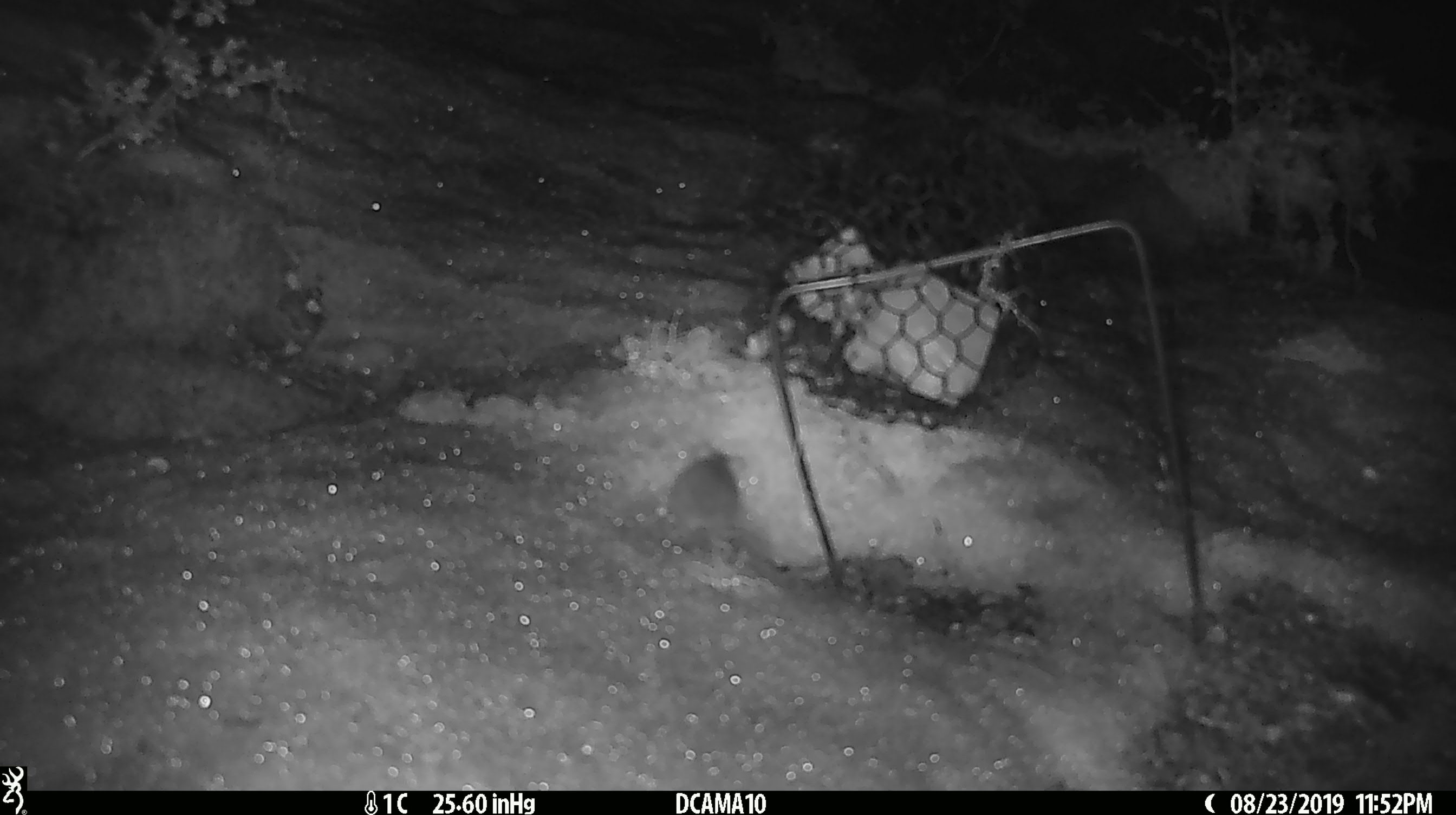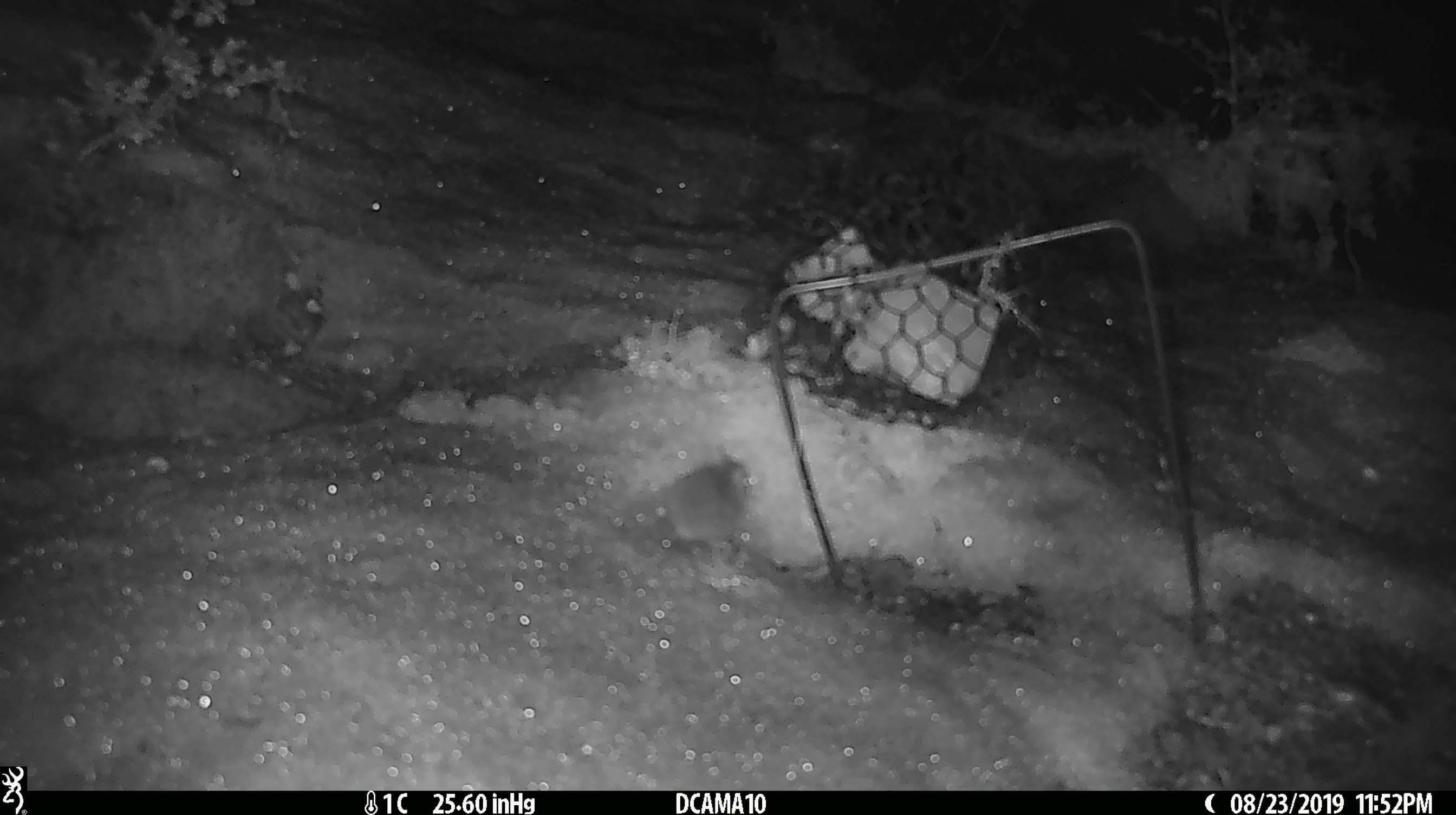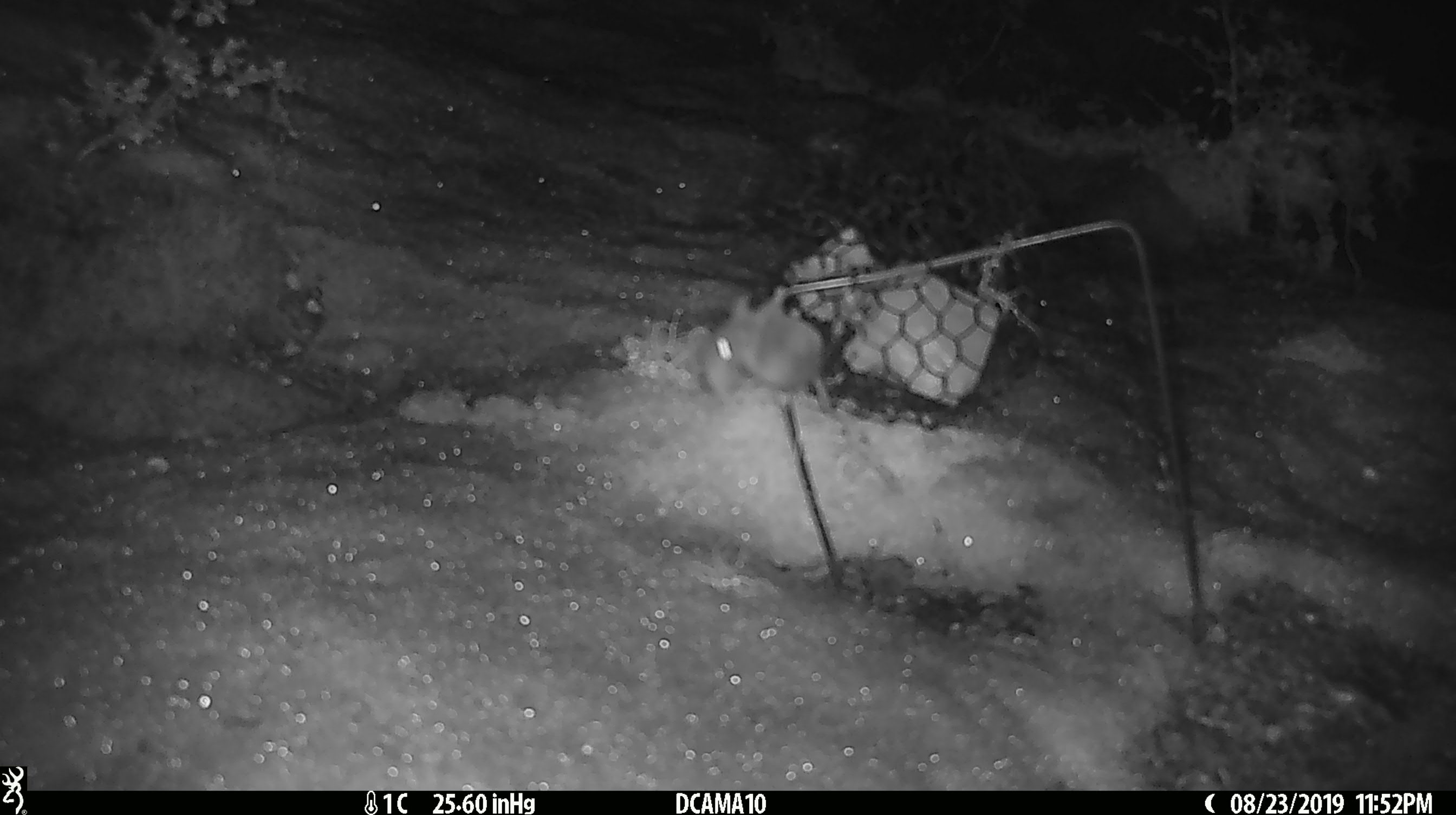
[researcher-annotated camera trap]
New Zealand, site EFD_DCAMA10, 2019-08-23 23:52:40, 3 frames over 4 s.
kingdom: Animalia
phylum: Chordata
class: Mammalia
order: Rodentia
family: Muridae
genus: Mus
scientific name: Mus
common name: mouse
Mouse (Mus).